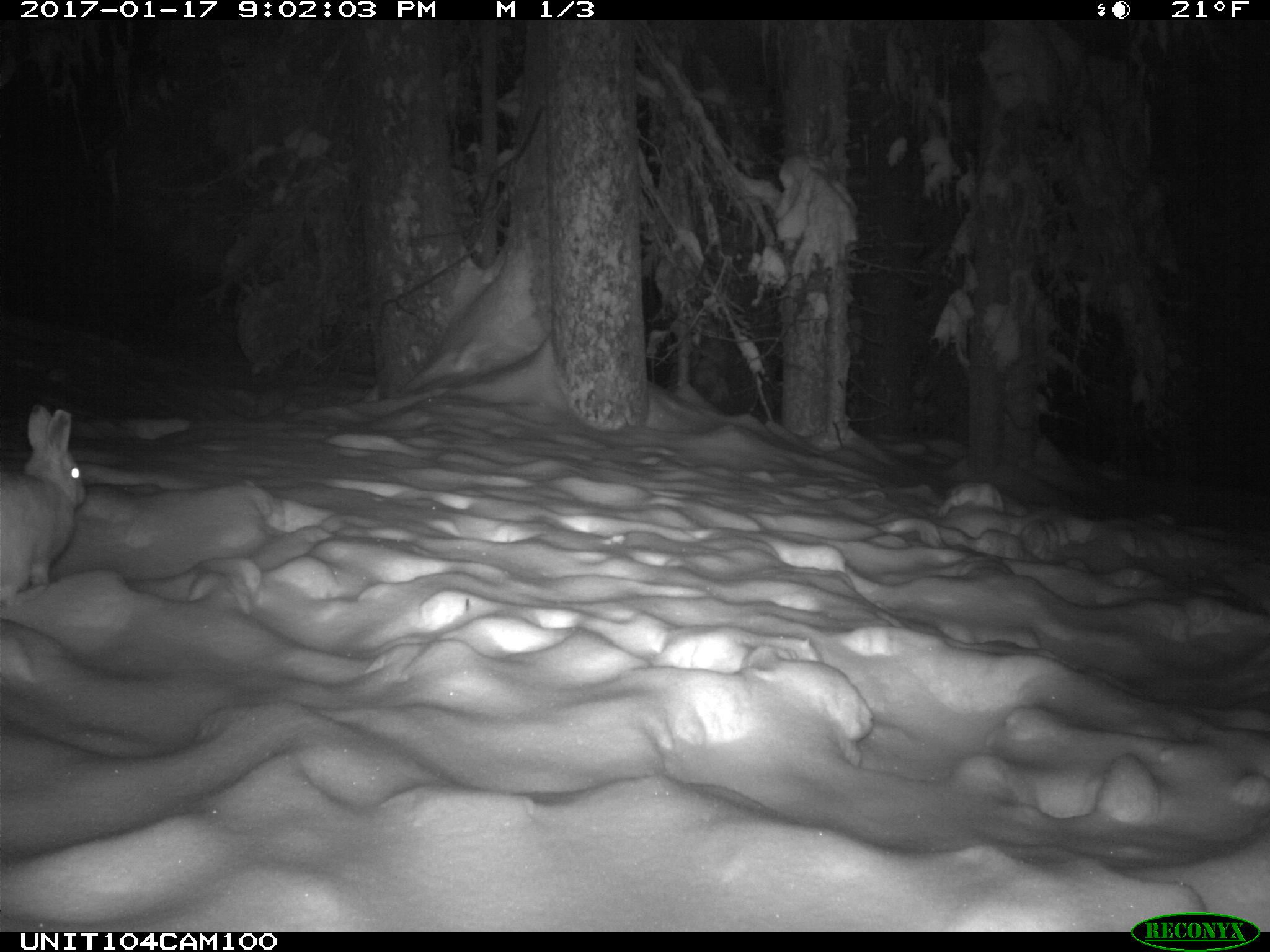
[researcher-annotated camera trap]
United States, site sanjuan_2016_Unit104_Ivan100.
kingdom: Animalia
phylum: Chordata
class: Mammalia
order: Lagomorpha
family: Leporidae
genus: Lepus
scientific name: Lepus americanus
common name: snowshoe hare